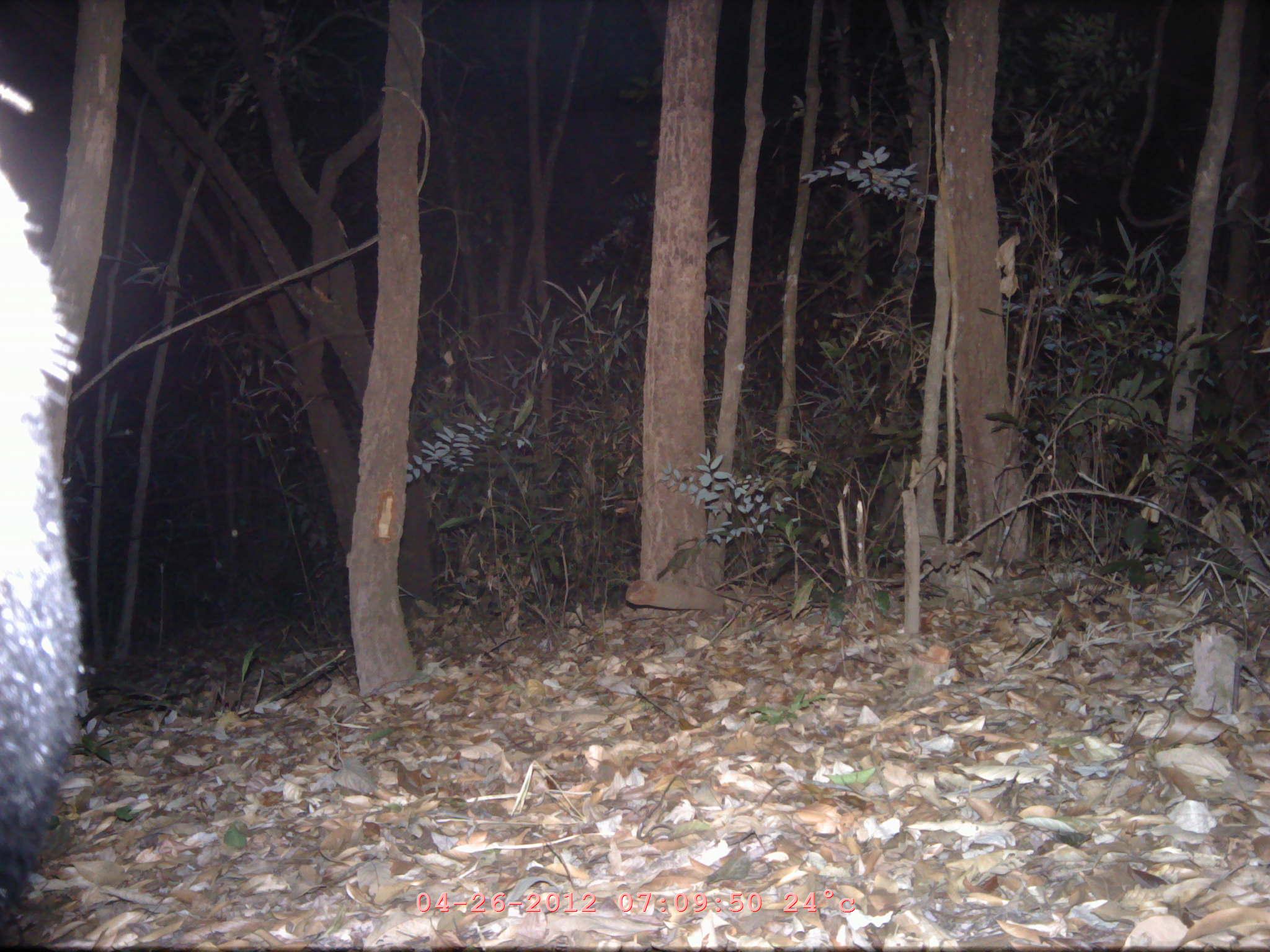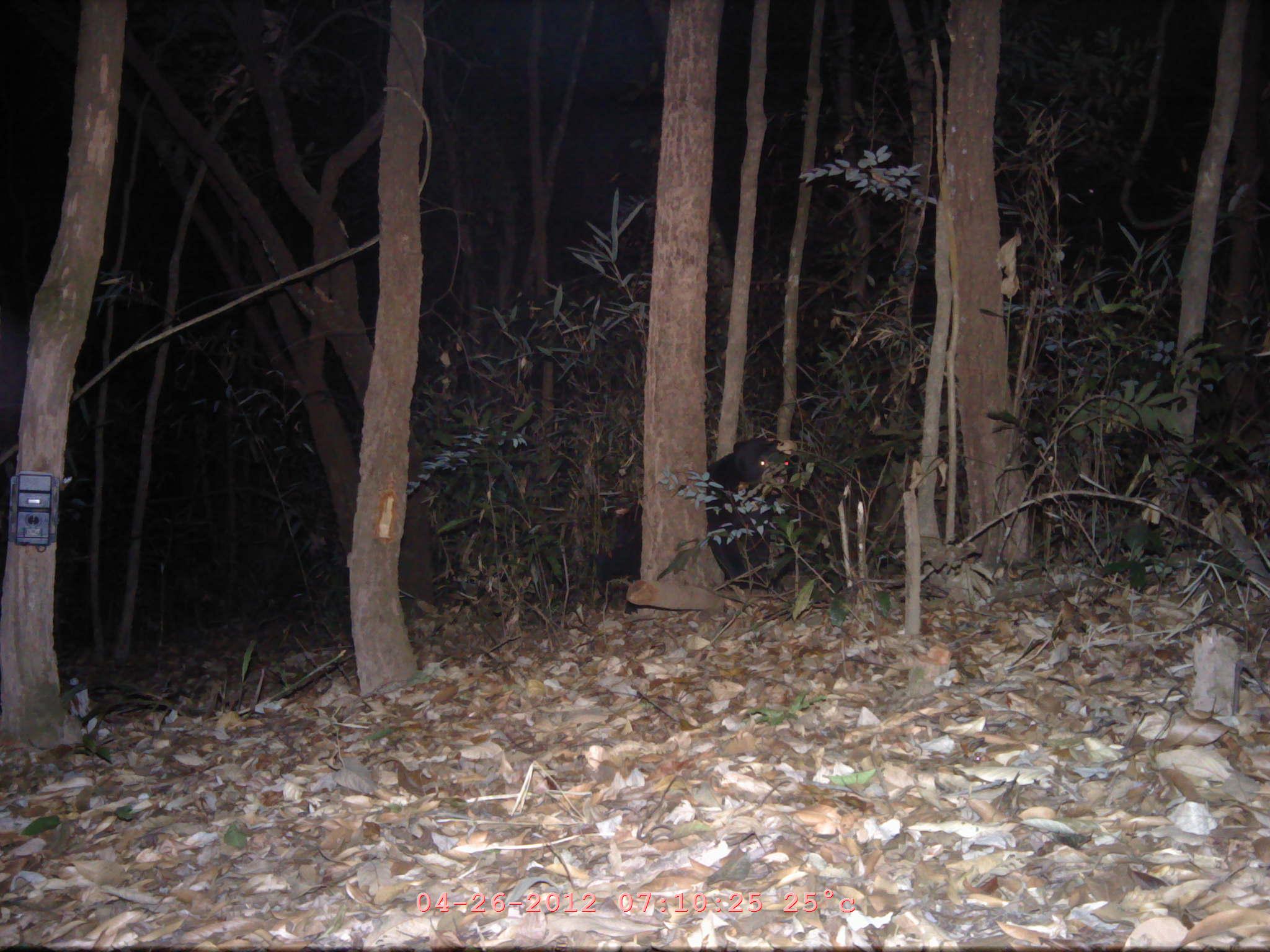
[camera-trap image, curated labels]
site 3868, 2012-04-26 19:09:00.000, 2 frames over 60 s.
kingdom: Animalia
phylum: Chordata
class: Mammalia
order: Carnivora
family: Ursidae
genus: Ursus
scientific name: Ursus thibetanus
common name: asian black bear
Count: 1.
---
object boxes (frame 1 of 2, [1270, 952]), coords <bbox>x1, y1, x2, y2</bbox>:
unidentified: <bbox>0, 170, 86, 941</bbox>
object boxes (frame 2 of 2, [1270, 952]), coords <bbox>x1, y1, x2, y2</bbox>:
ursus thibetanus: <bbox>599, 438, 791, 612</bbox>